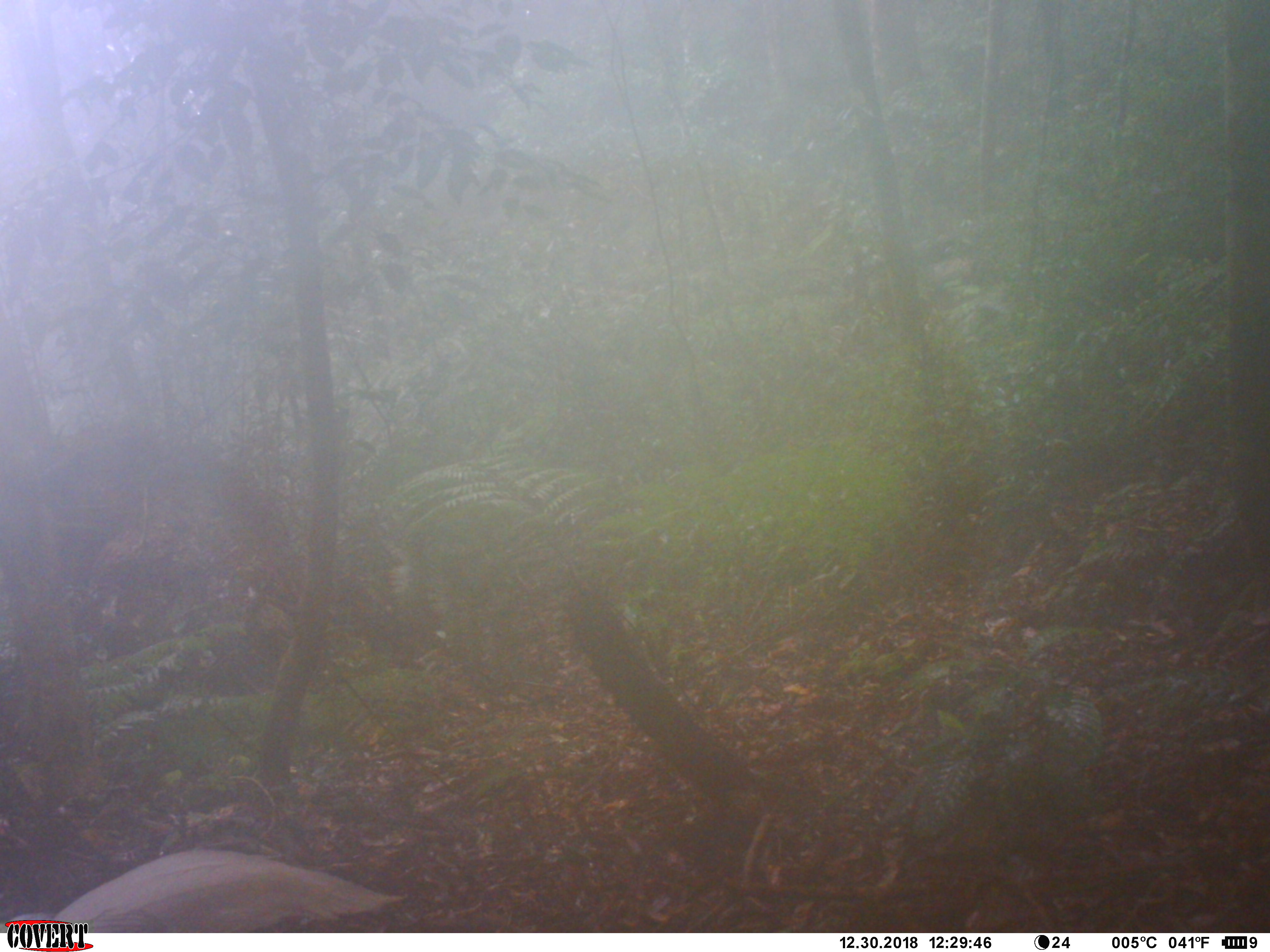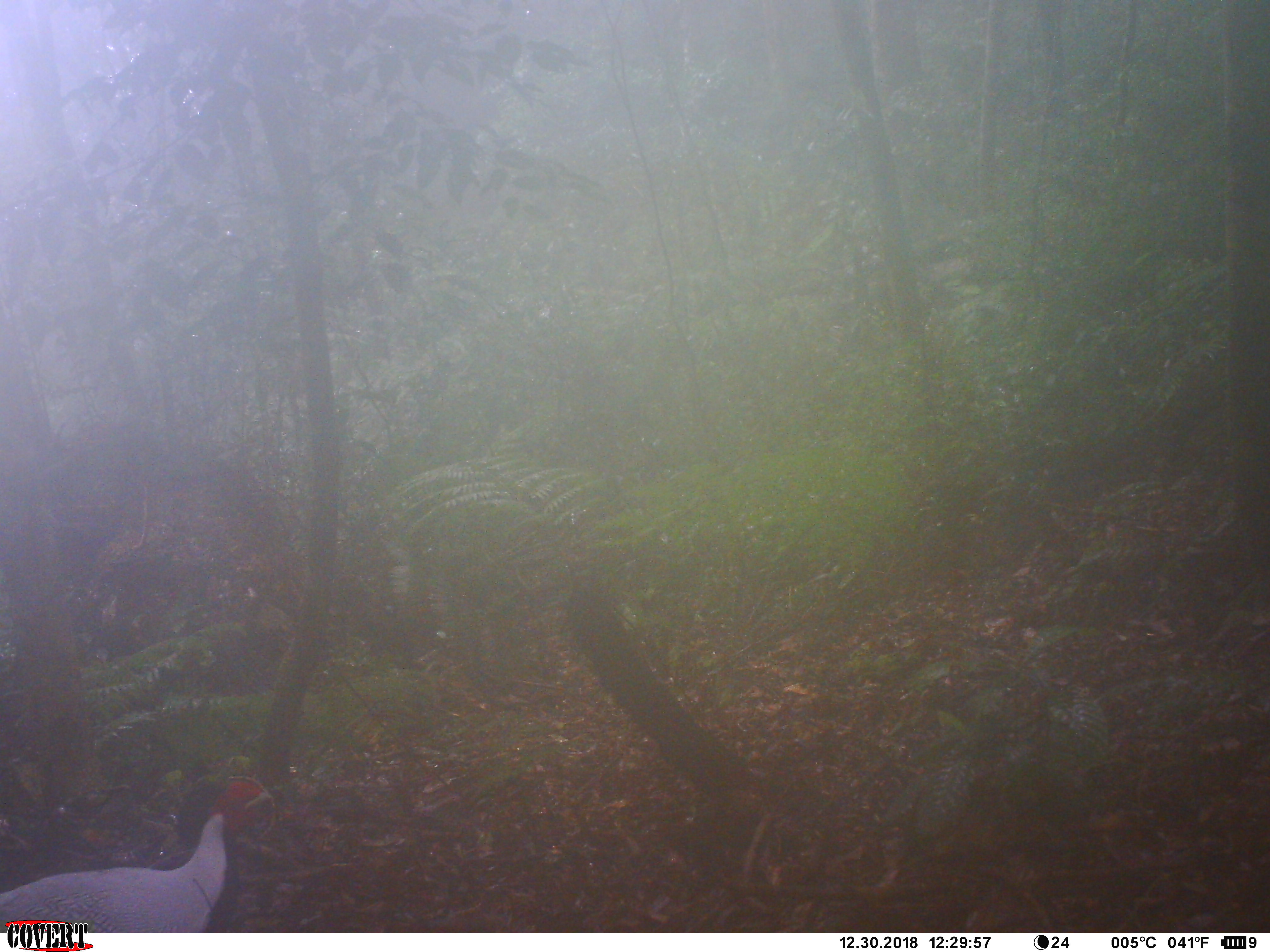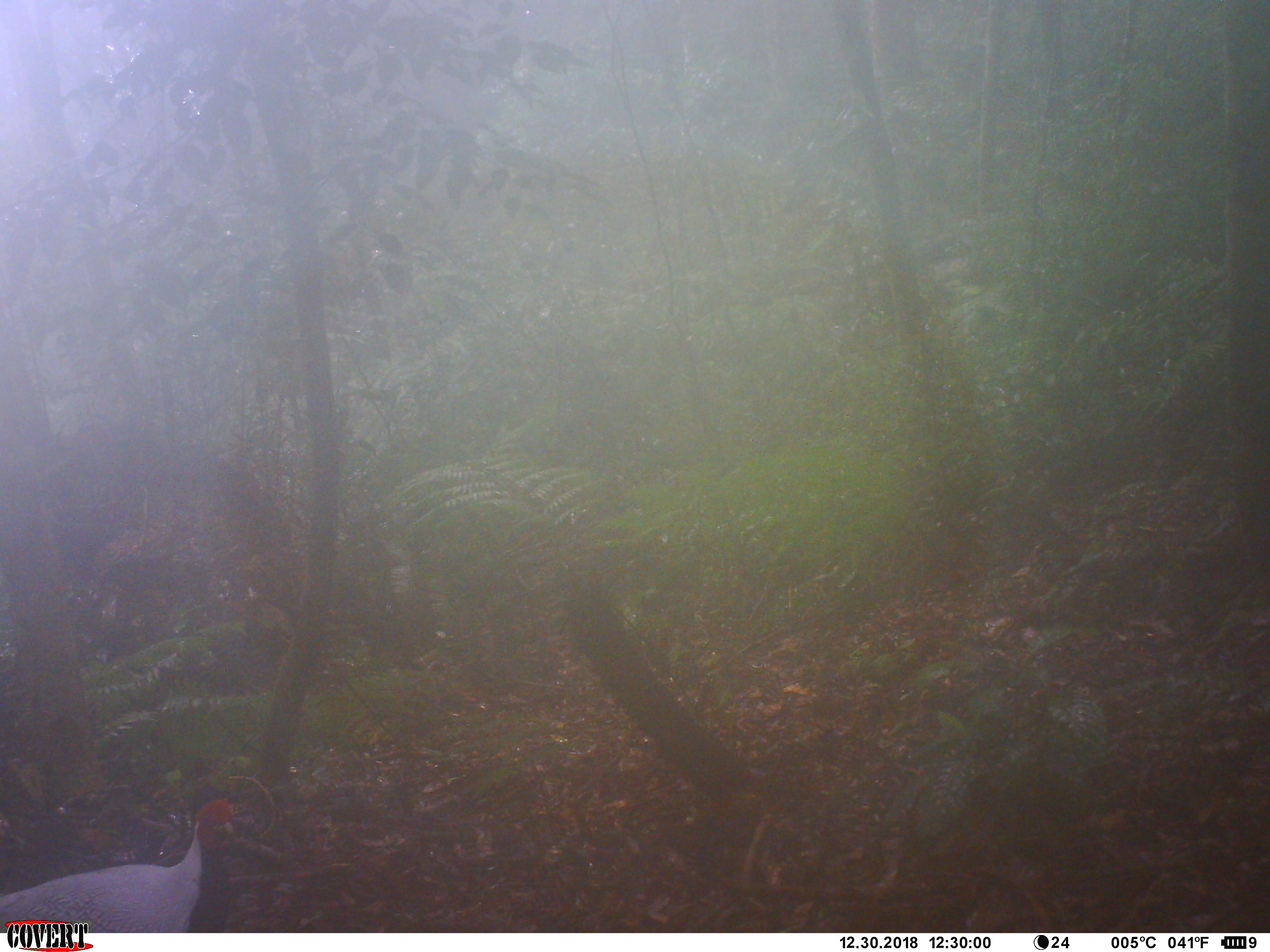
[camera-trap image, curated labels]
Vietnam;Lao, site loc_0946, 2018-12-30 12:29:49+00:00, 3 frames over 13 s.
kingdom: Animalia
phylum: Chordata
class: Aves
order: Galliformes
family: Phasianidae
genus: Lophura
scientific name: Lophura nycthemera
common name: silver pheasant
Silver pheasant (Lophura nycthemera). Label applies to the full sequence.